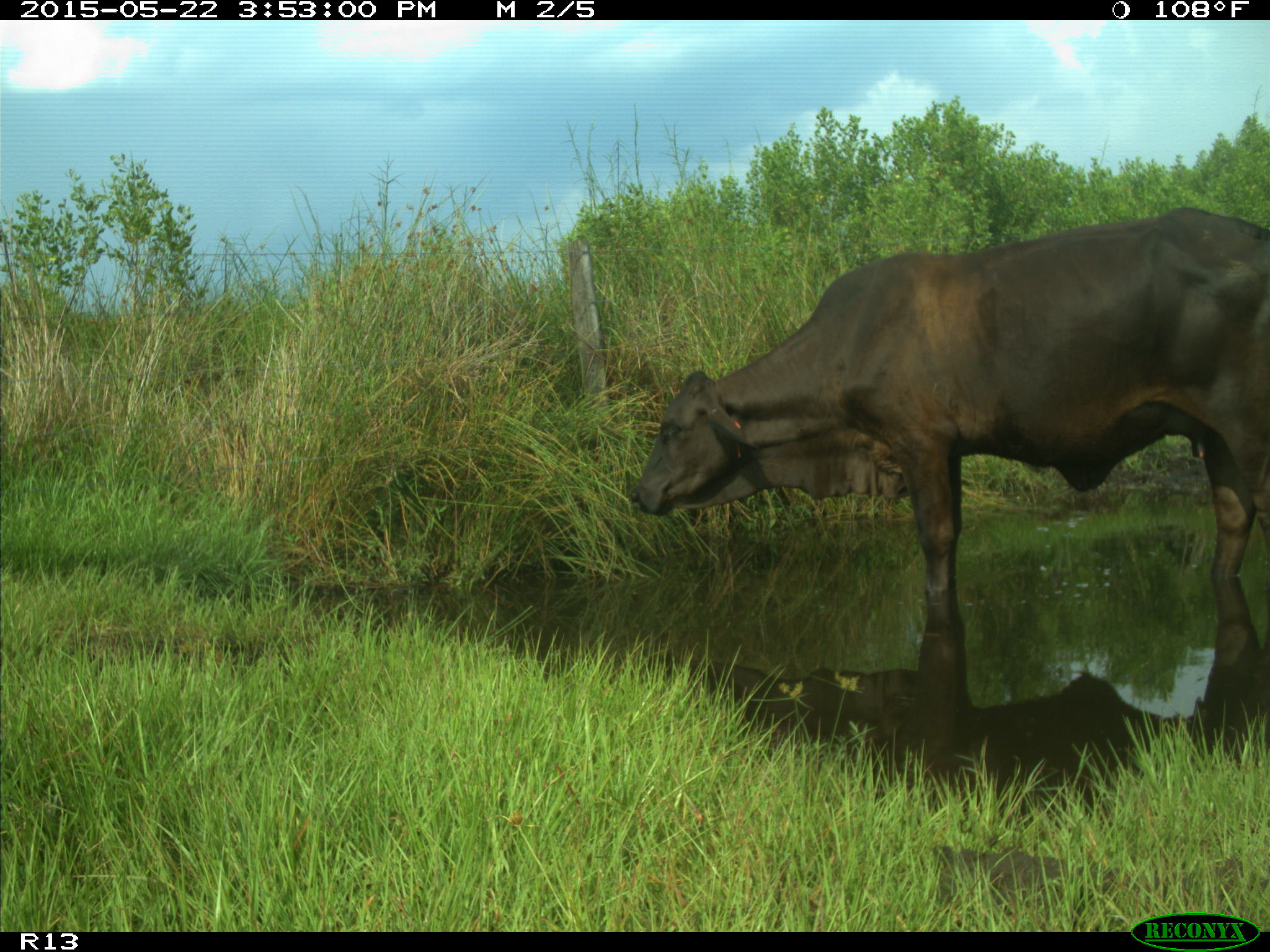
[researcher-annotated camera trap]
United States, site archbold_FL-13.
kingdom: Animalia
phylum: Chordata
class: Mammalia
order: Artiodactyla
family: Bovidae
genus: Bos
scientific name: Bos taurus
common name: domestic cow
Bos taurus (domestic cow).